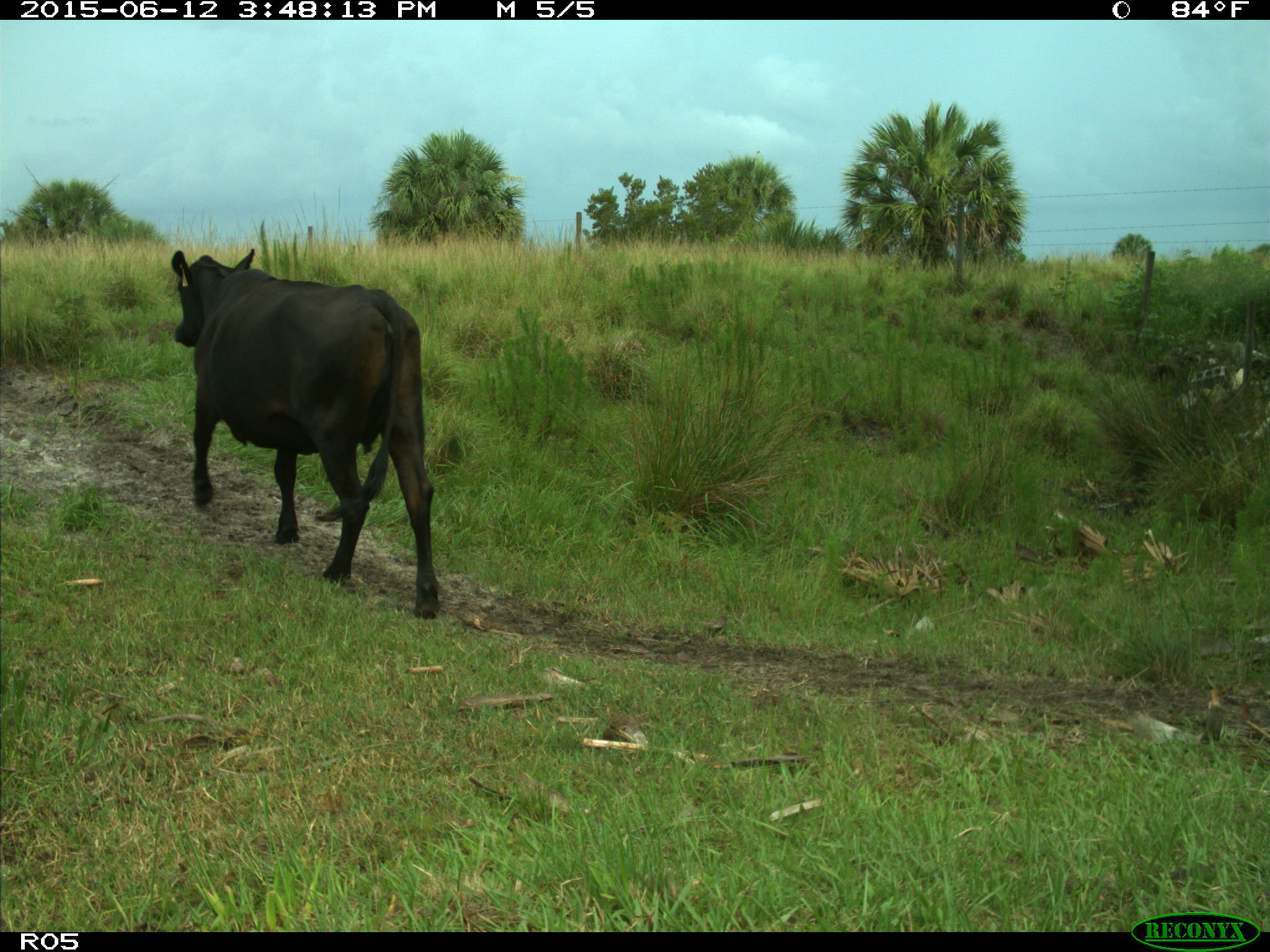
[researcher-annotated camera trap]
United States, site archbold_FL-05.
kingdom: Animalia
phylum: Chordata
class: Mammalia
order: Artiodactyla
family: Bovidae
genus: Bos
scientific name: Bos taurus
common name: domestic cow